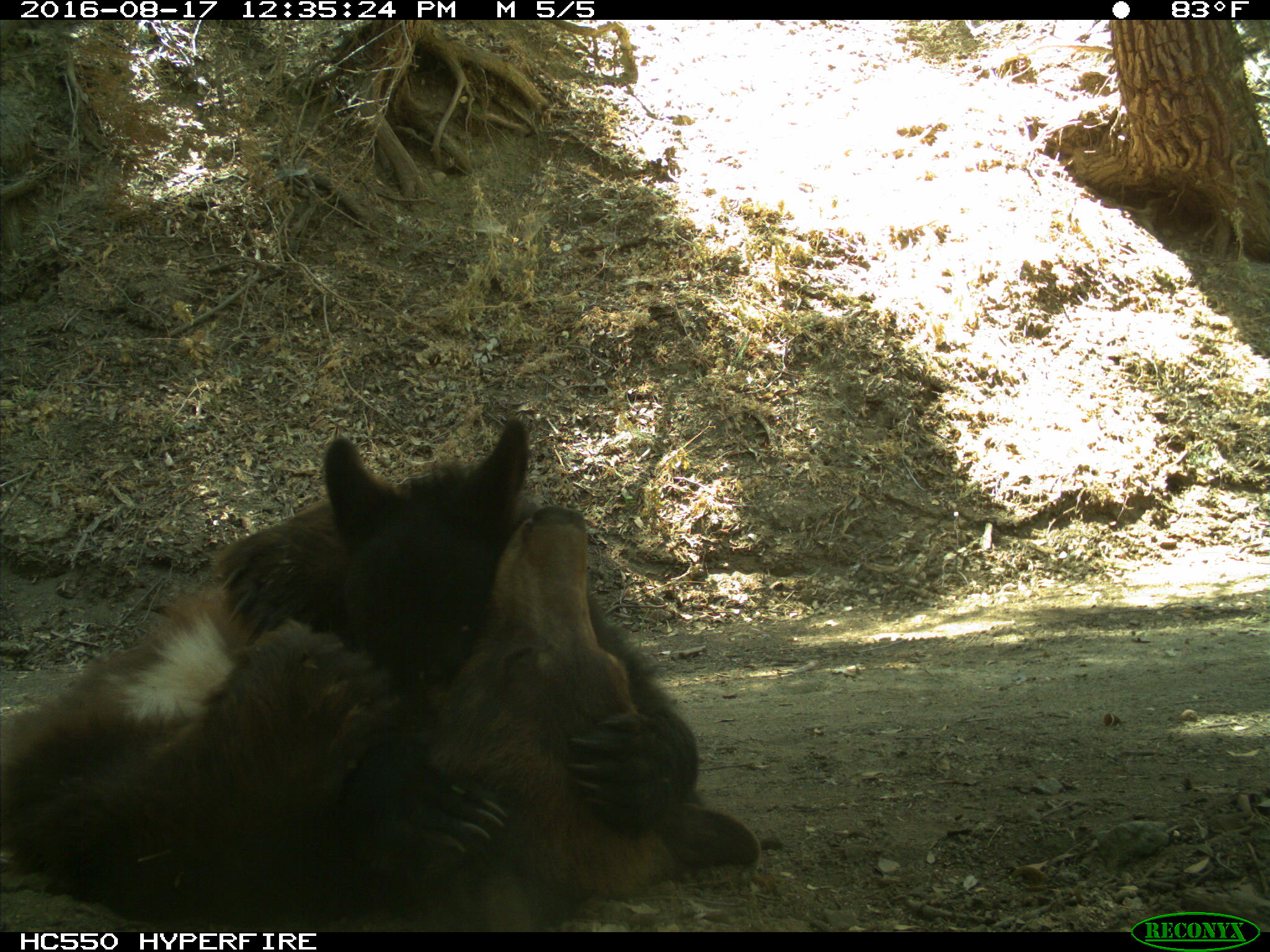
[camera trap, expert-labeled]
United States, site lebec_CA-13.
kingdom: Animalia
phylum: Chordata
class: Mammalia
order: Carnivora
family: Ursidae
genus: Ursus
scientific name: Ursus americanus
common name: american black bear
Ursus americanus (american black bear).